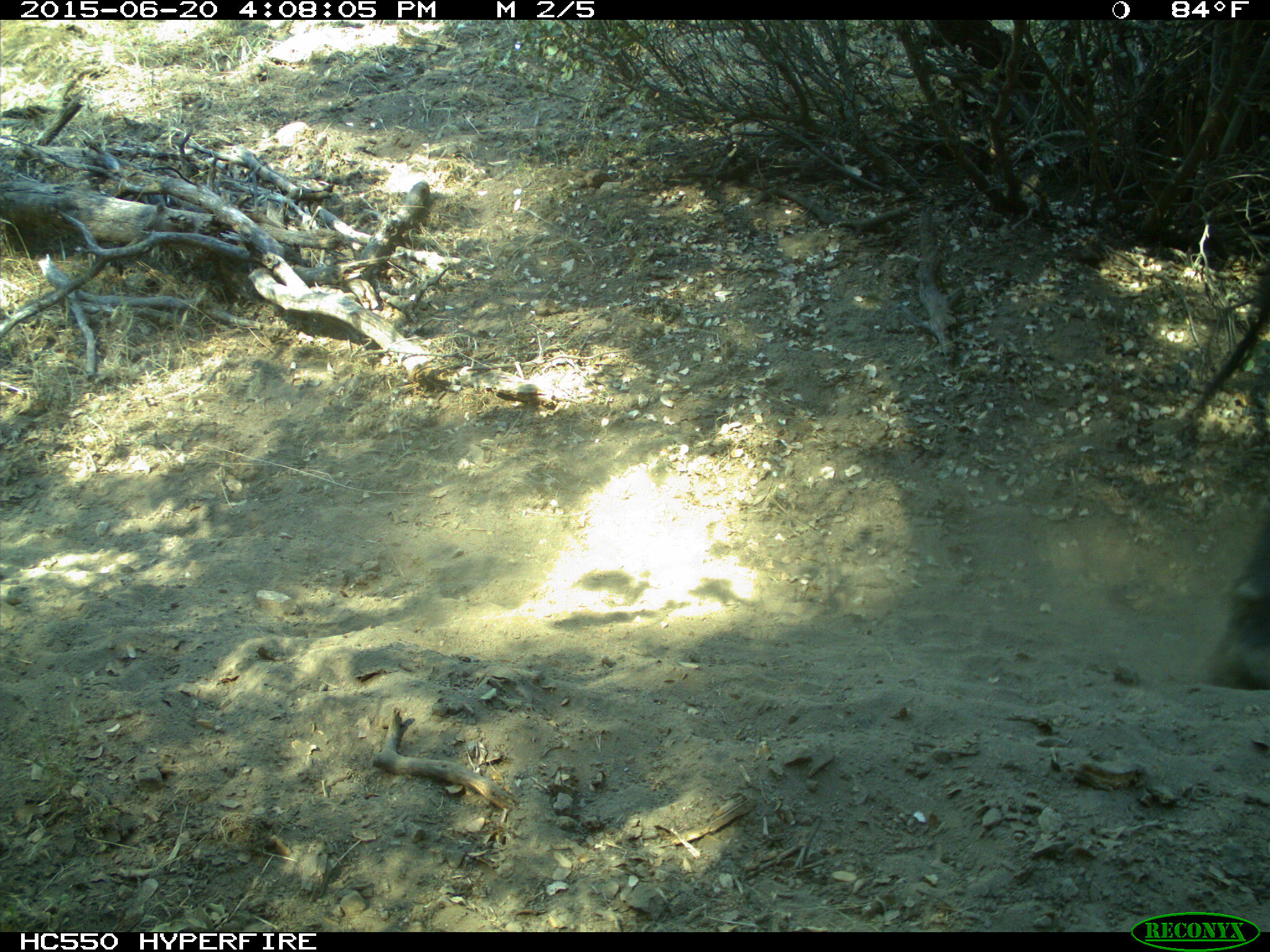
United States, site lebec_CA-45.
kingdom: Animalia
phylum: Chordata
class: Mammalia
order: Artiodactyla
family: Bovidae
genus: Bos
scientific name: Bos taurus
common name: domestic cow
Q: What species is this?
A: Bos taurus (domestic cow).